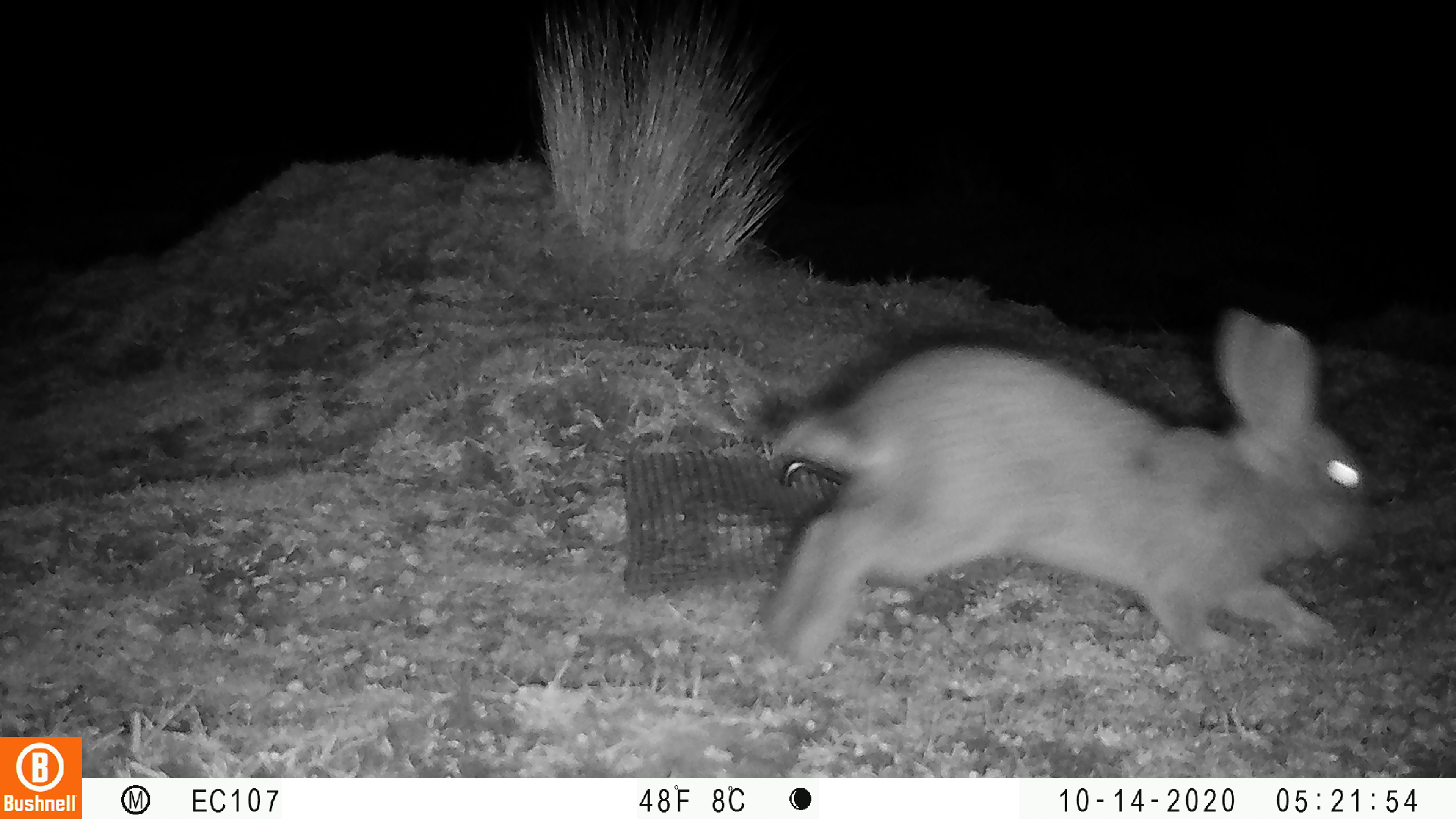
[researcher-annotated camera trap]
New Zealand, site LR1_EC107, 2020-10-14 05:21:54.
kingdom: Animalia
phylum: Chordata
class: Mammalia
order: Lagomorpha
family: Leporidae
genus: Oryctolagus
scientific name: Oryctolagus cuniculus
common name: european rabbit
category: rabbit